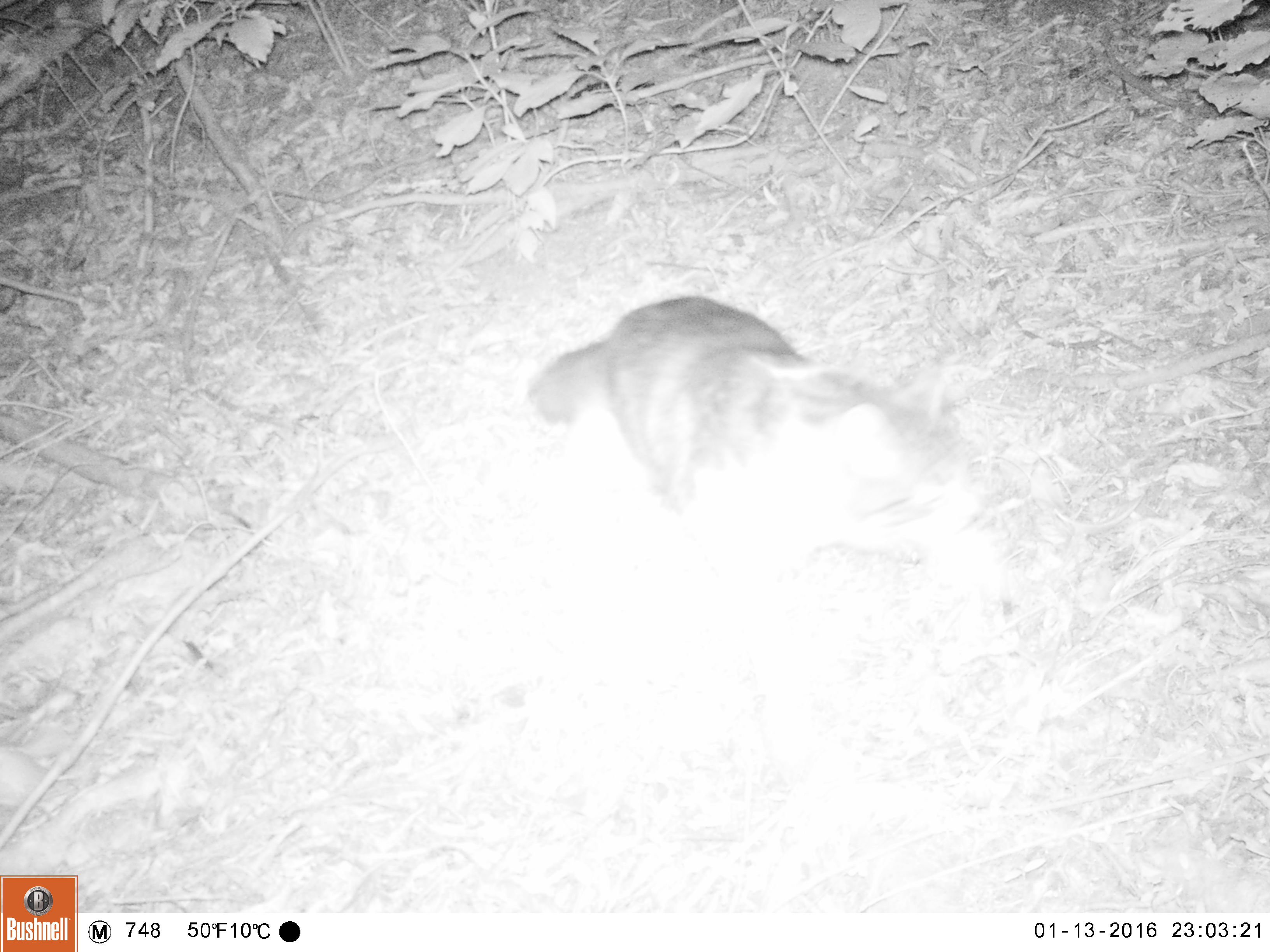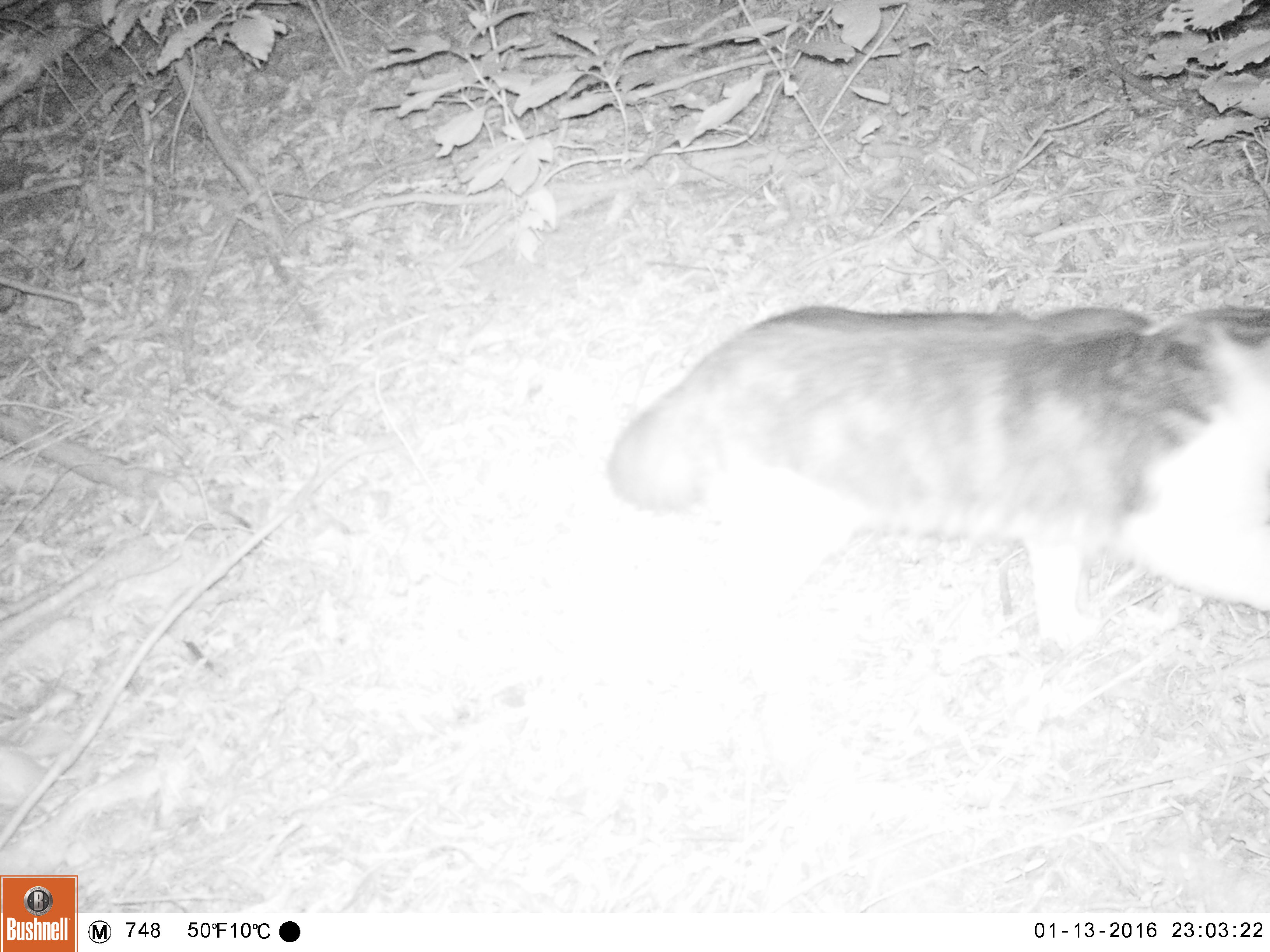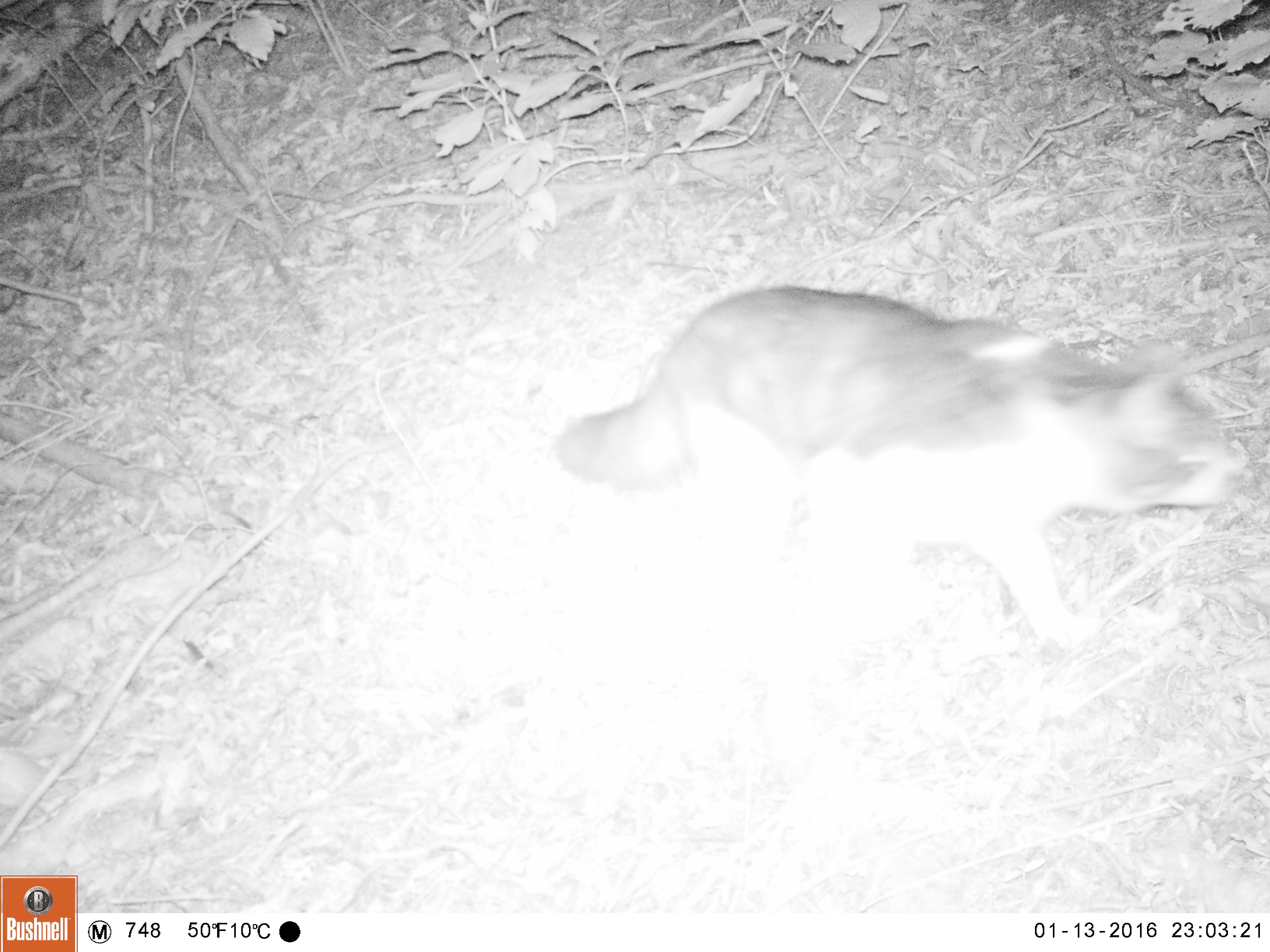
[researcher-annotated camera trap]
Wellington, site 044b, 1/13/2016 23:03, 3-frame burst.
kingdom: Animalia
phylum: Chordata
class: Mammalia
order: Carnivora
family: Felidae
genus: Felis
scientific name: Felis catus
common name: cat